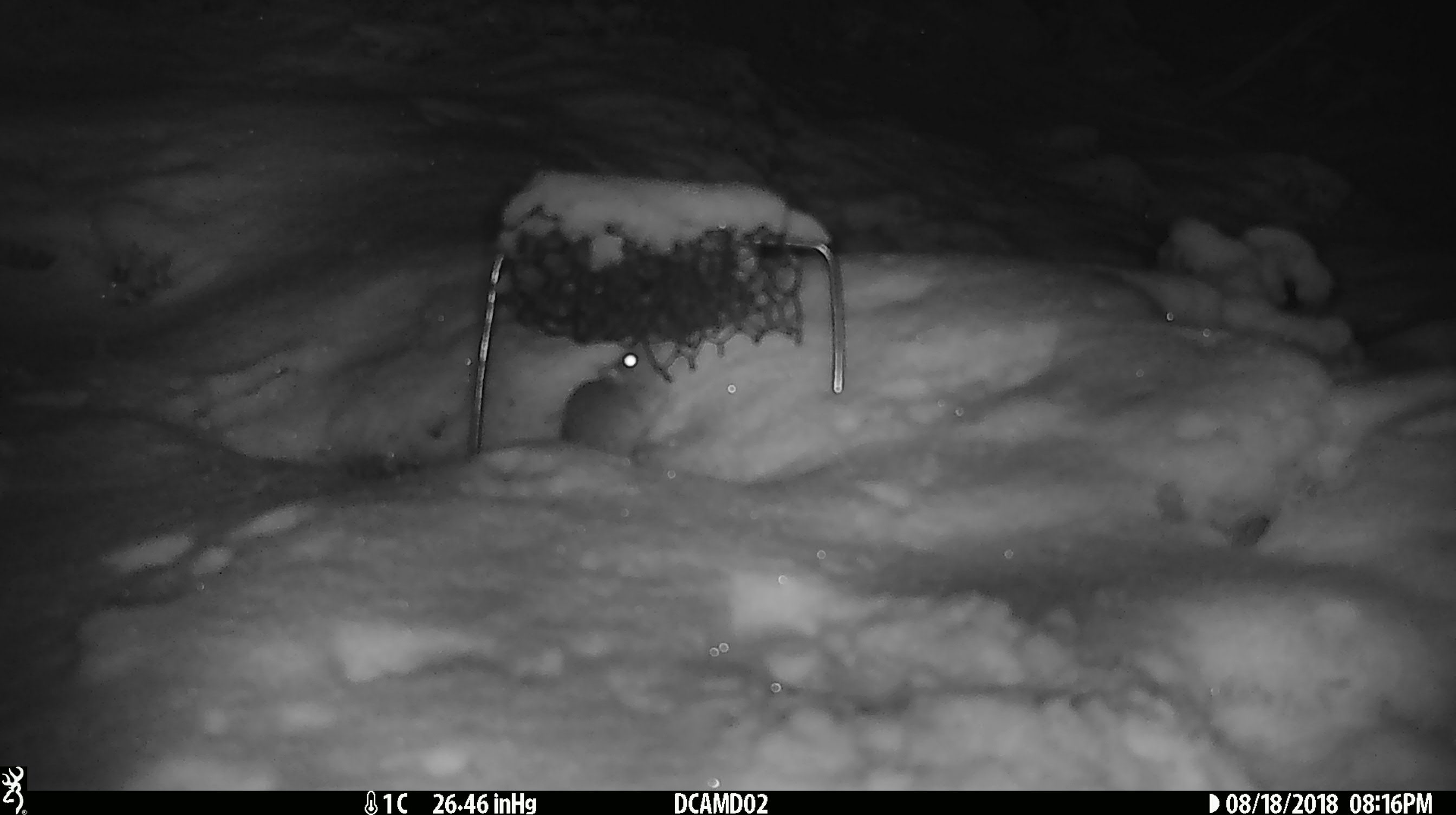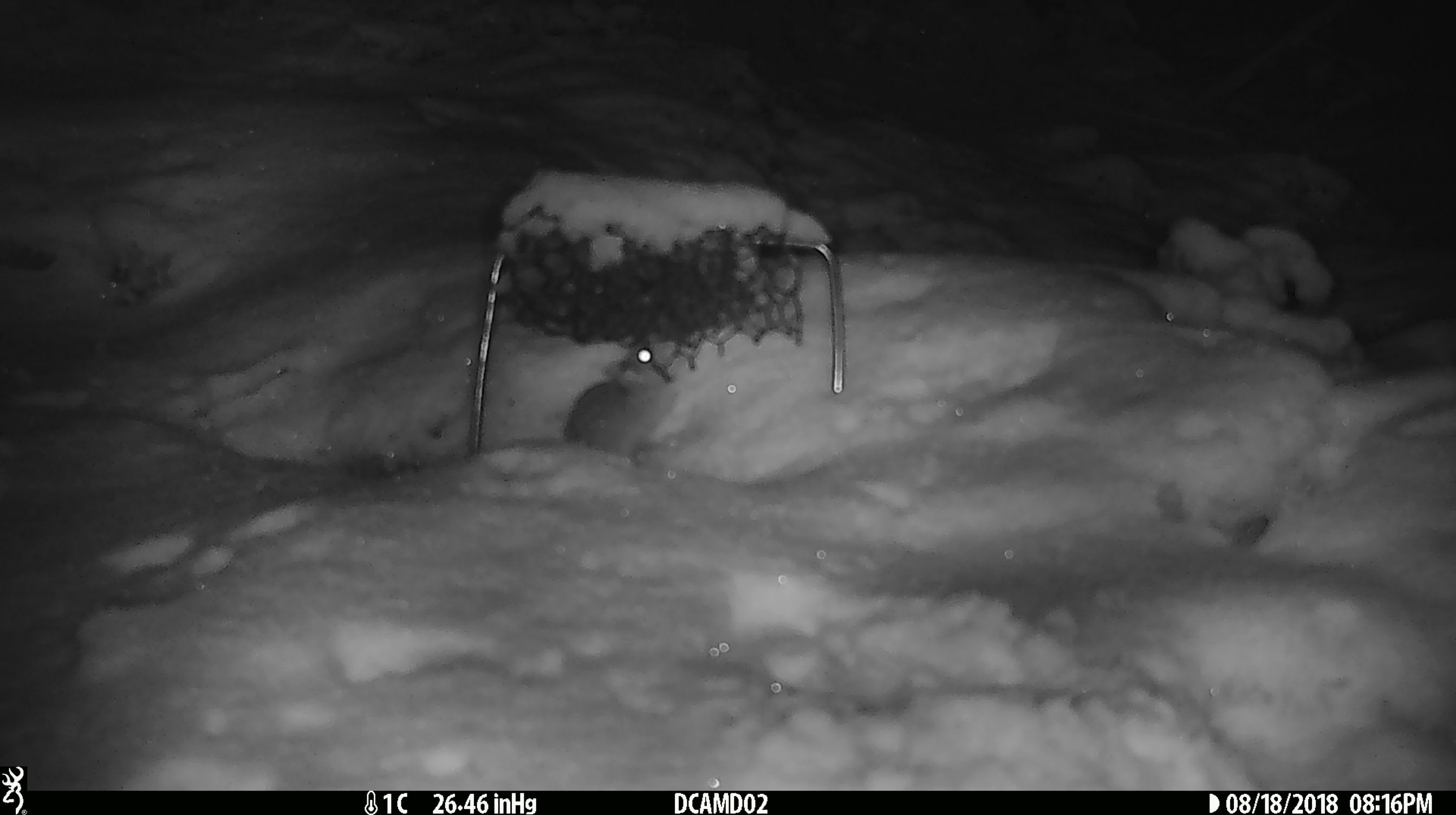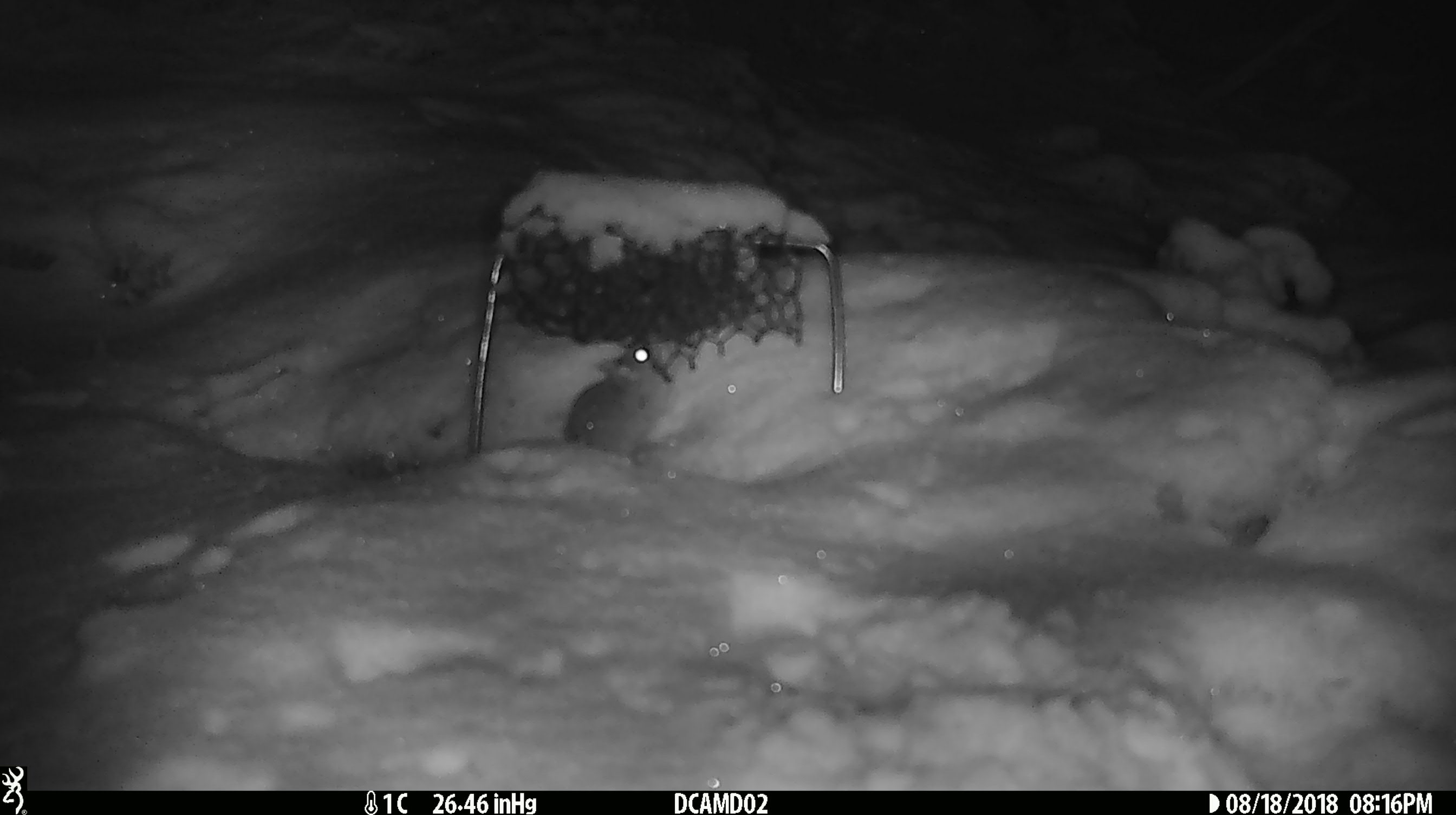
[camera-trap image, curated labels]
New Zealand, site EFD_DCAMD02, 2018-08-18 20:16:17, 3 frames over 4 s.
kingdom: Animalia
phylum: Chordata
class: Mammalia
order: Rodentia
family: Muridae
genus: Mus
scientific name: Mus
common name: mouse